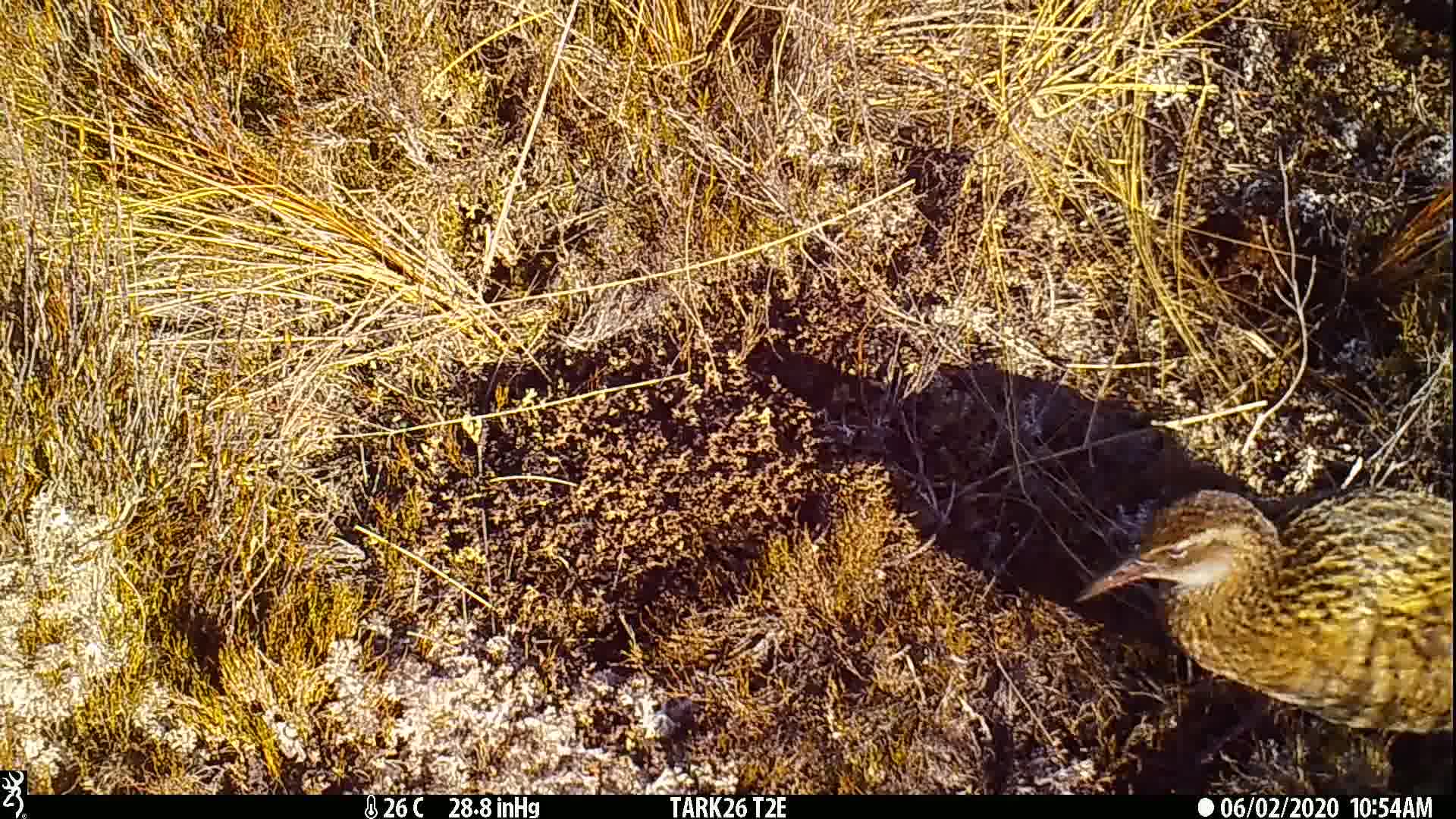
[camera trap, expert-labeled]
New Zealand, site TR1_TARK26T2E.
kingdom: Animalia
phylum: Chordata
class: Aves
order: Gruiformes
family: Rallidae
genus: Gallirallus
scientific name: Gallirallus australis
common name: weka